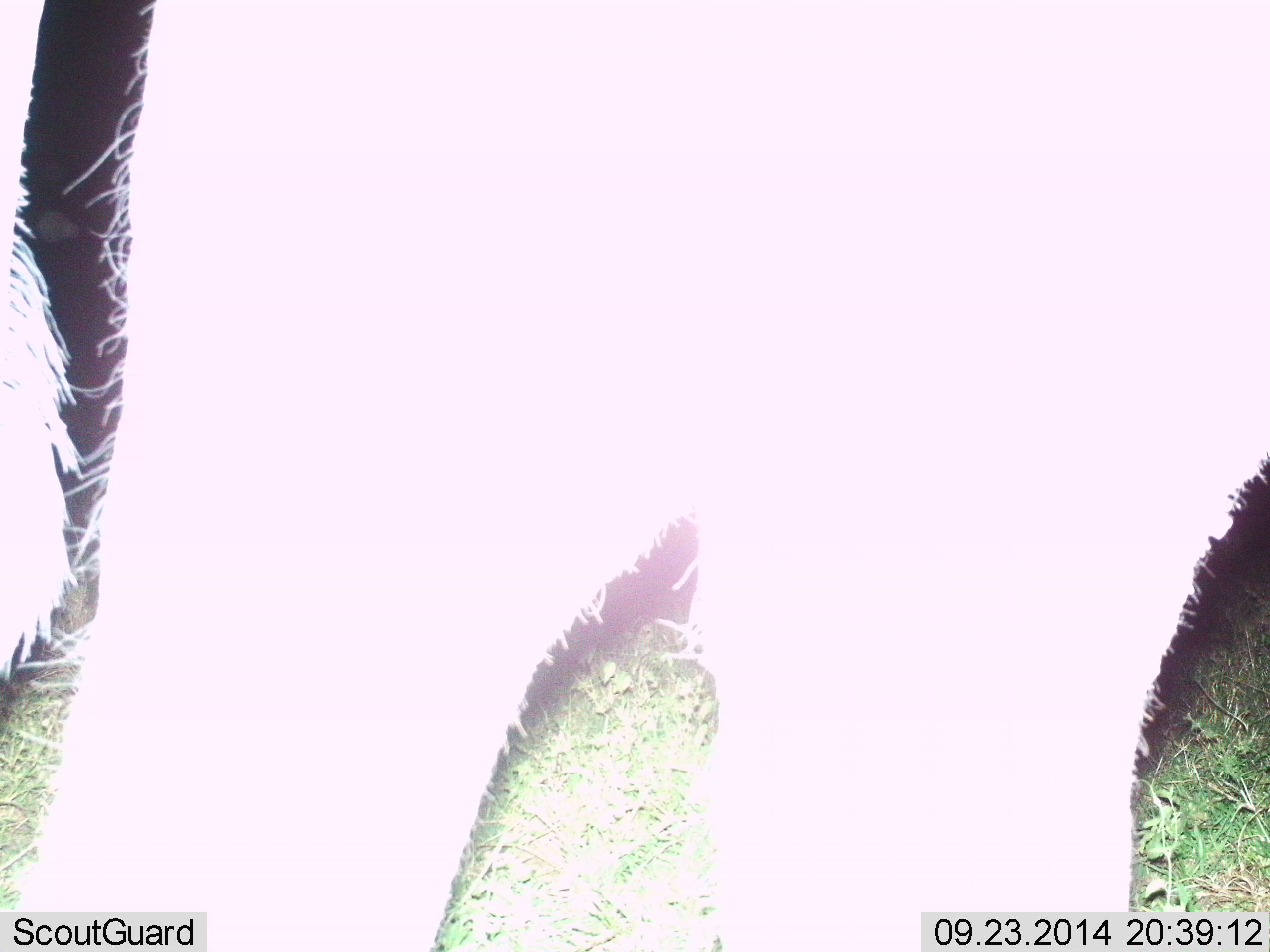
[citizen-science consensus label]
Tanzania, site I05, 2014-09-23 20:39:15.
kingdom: Animalia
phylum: Chordata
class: Mammalia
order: Artiodactyla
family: Bovidae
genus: Connochaetes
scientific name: Connochaetes taurinus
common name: blue wildebeest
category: wildebeest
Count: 1.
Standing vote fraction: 100%.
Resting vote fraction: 0%.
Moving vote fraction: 0%.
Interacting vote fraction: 0%.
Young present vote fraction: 0%.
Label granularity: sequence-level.